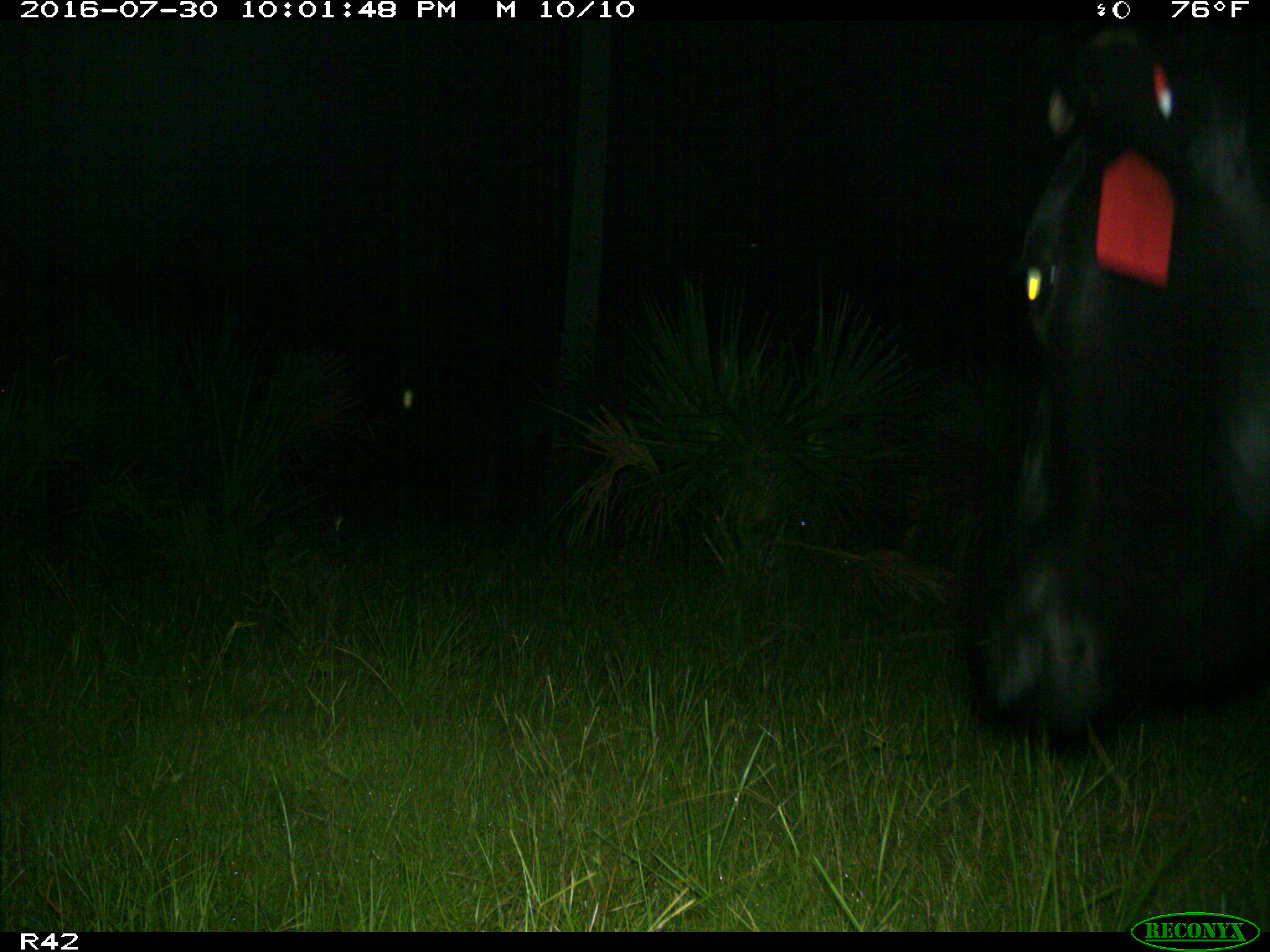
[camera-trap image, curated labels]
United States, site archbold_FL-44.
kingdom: Animalia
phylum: Chordata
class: Mammalia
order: Artiodactyla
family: Bovidae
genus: Bos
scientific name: Bos taurus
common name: domestic cow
Bos taurus (domestic cow).